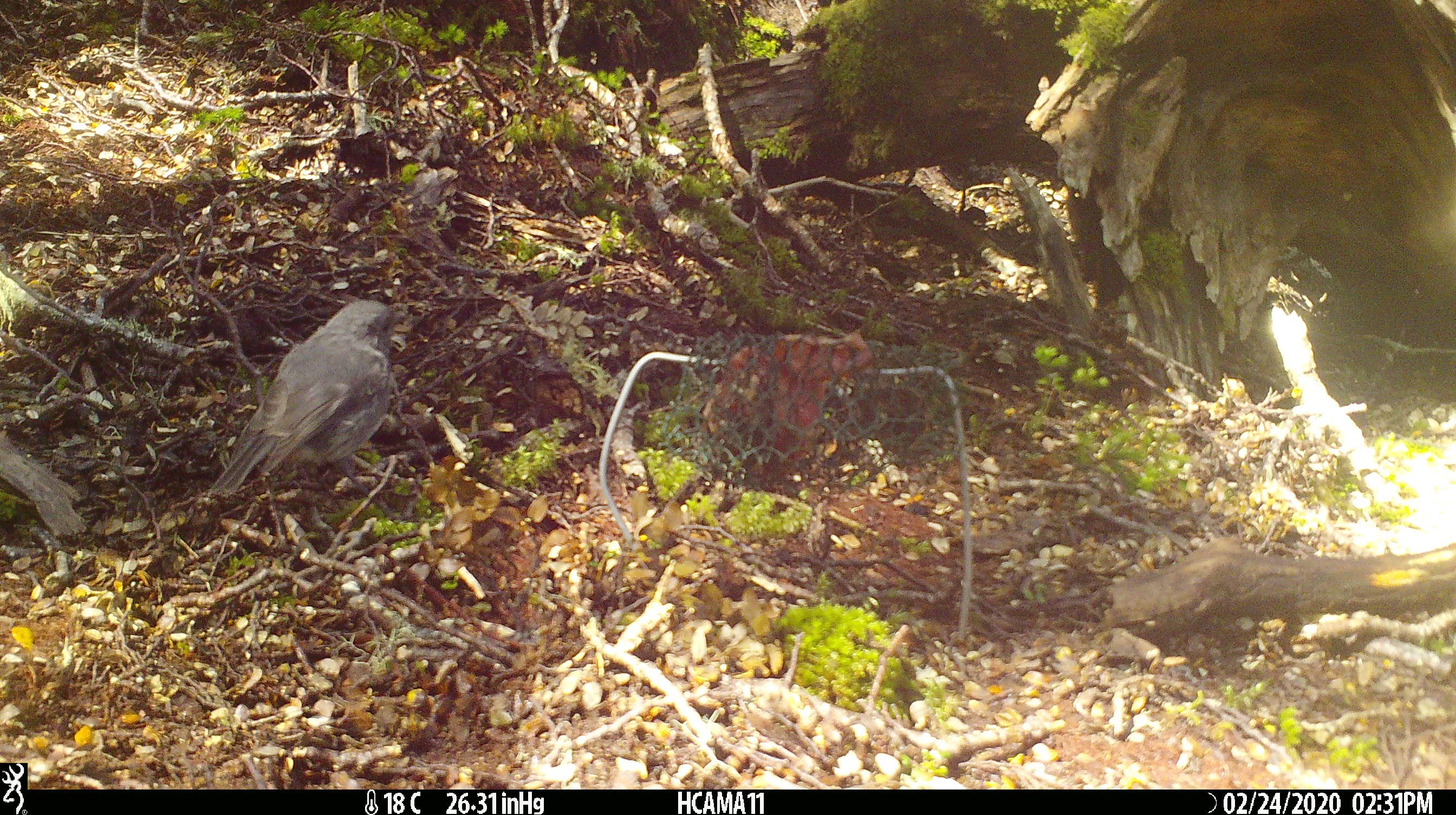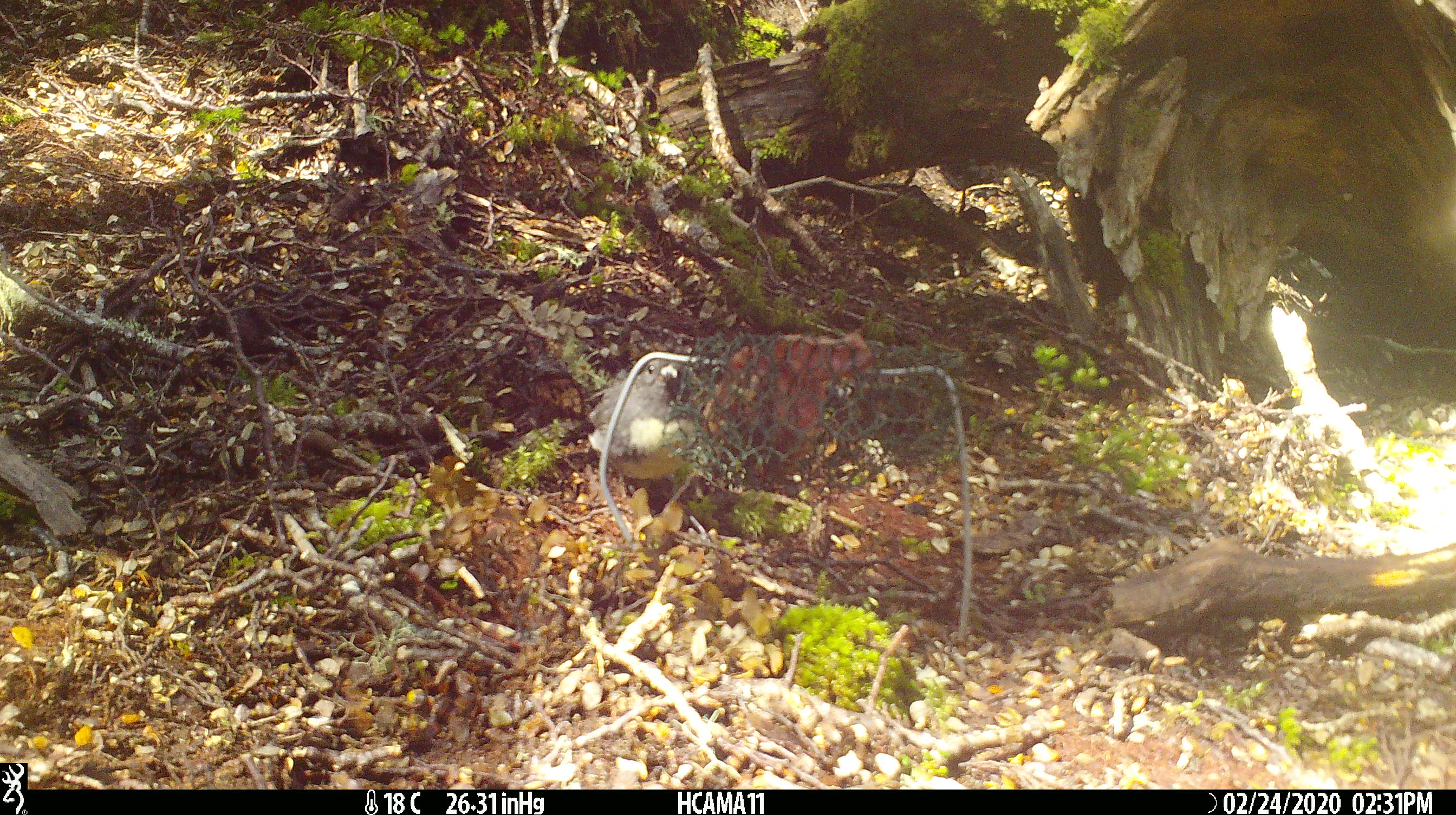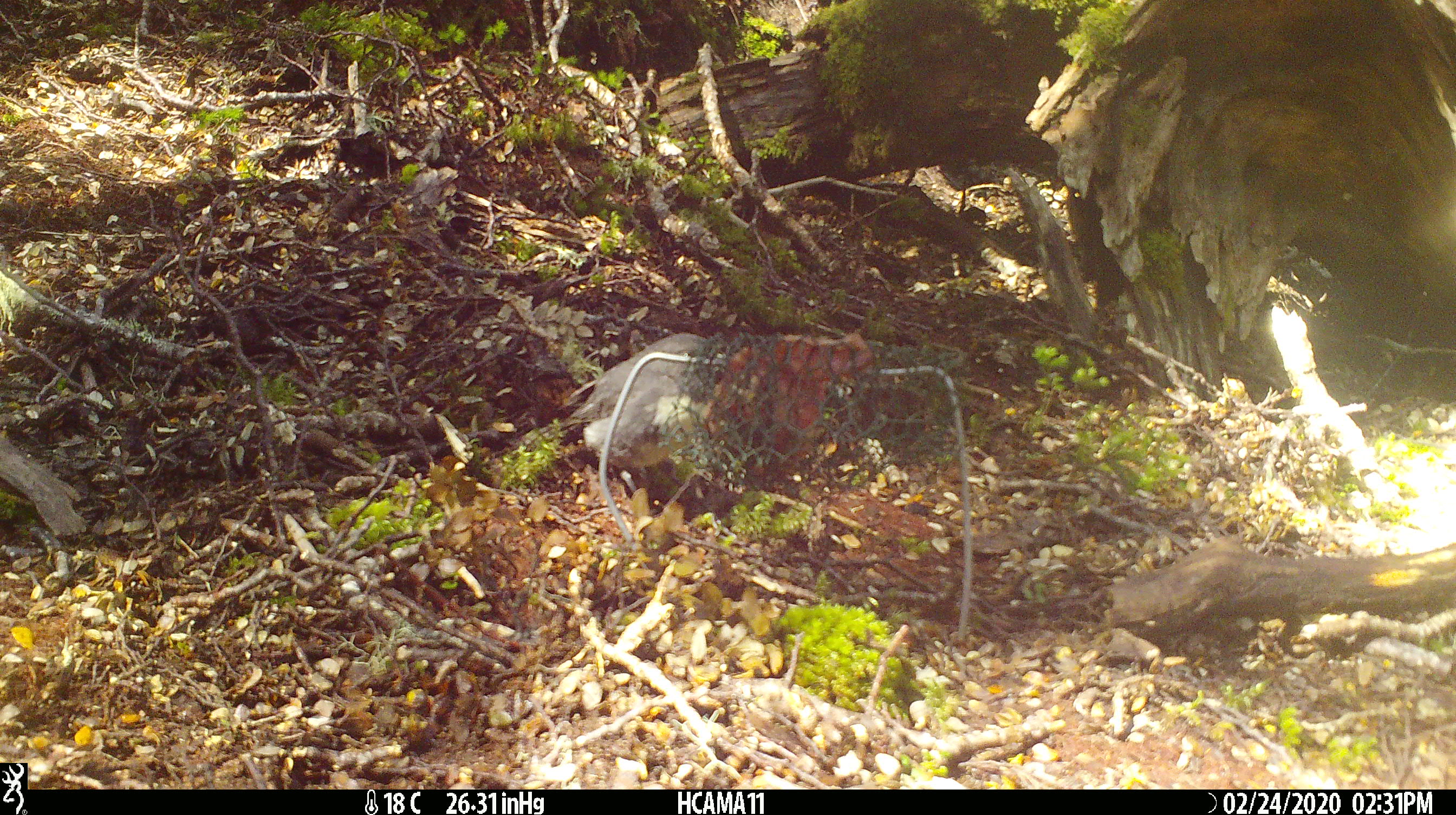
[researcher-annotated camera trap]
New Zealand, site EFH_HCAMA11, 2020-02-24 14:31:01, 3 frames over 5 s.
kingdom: Animalia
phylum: Chordata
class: Aves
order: Passeriformes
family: Petroicidae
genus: Petroica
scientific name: Petroica australis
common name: new zealand robin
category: robin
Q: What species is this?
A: Robin (new zealand robin) (Petroica australis).